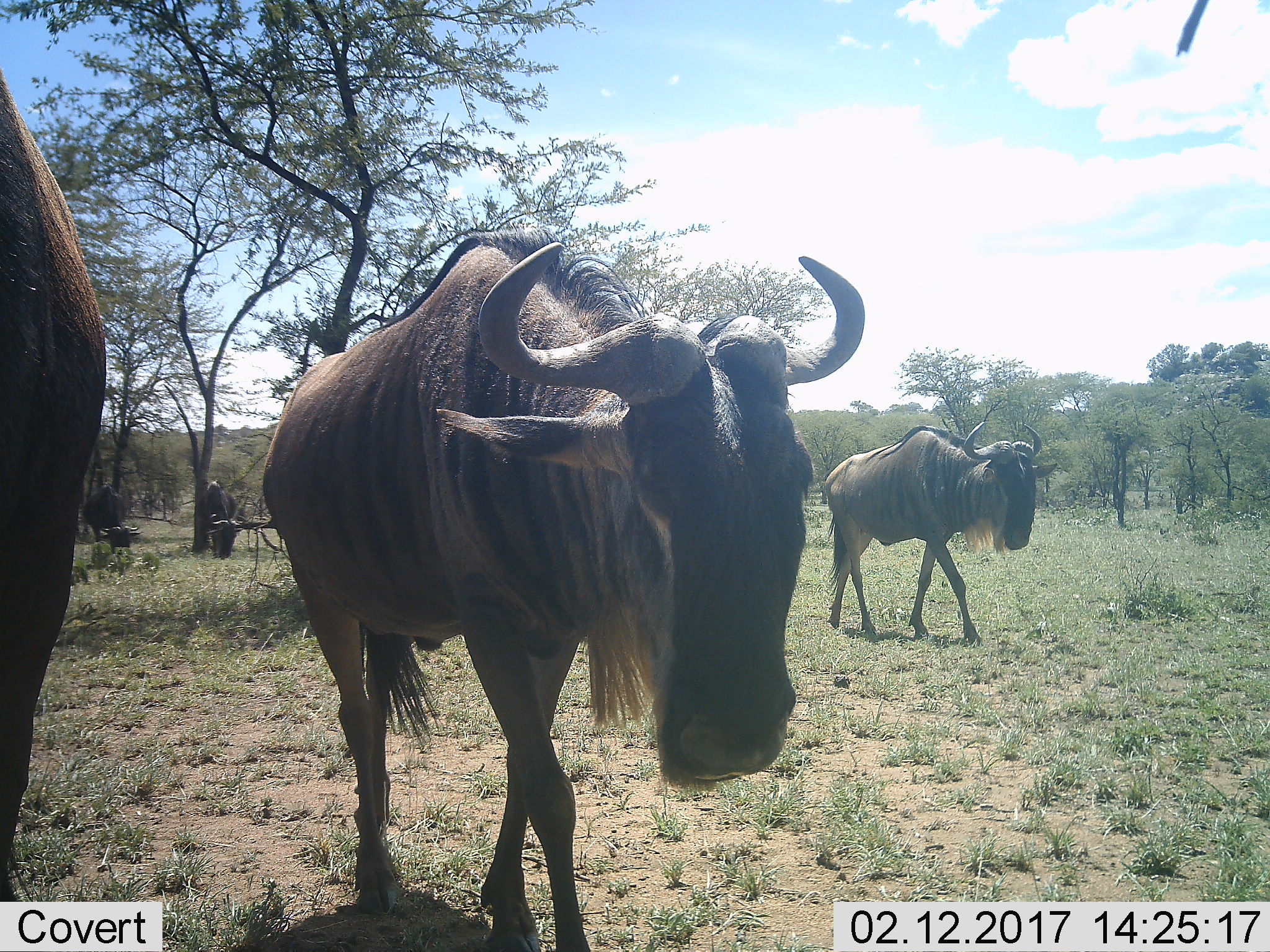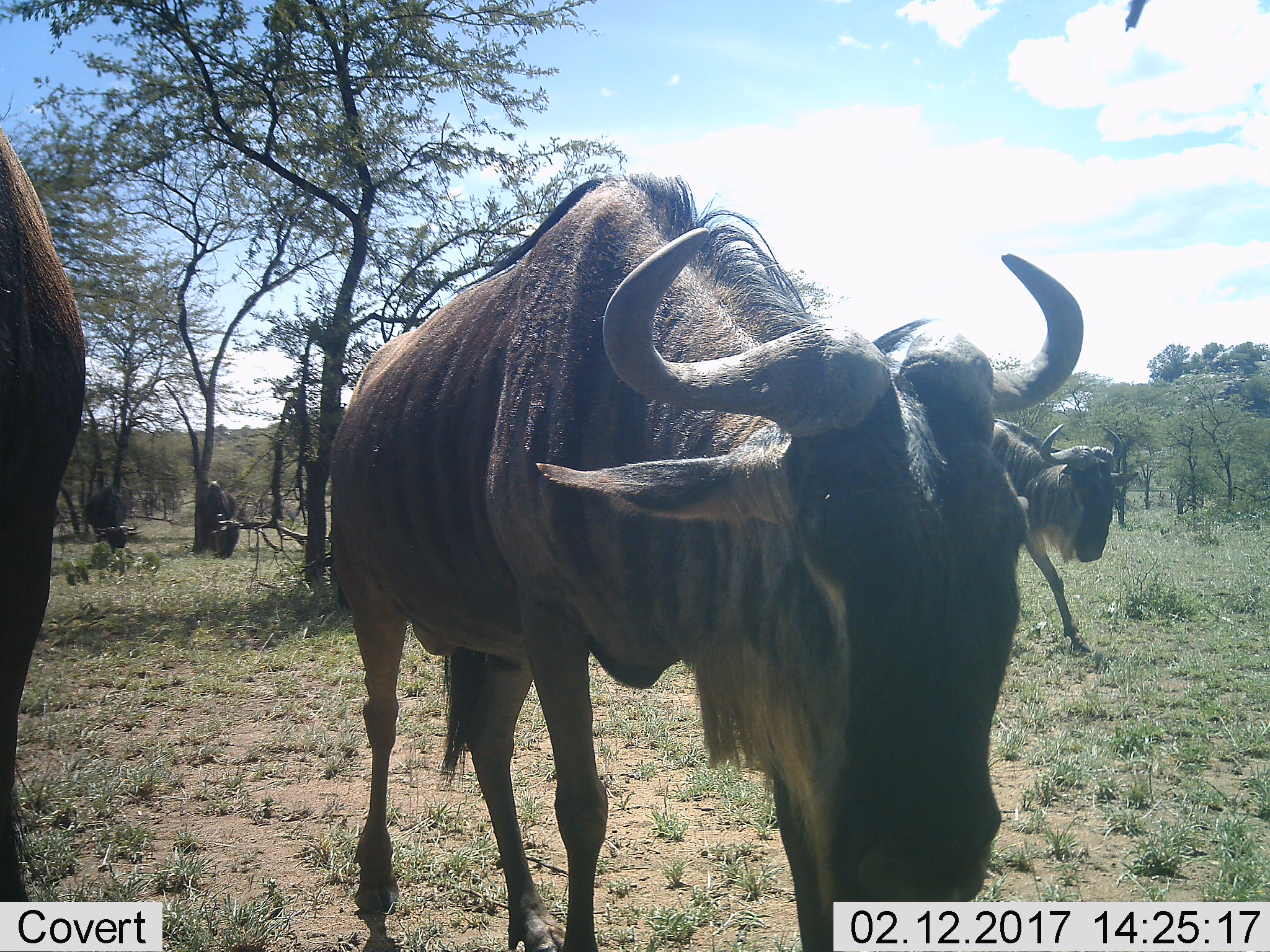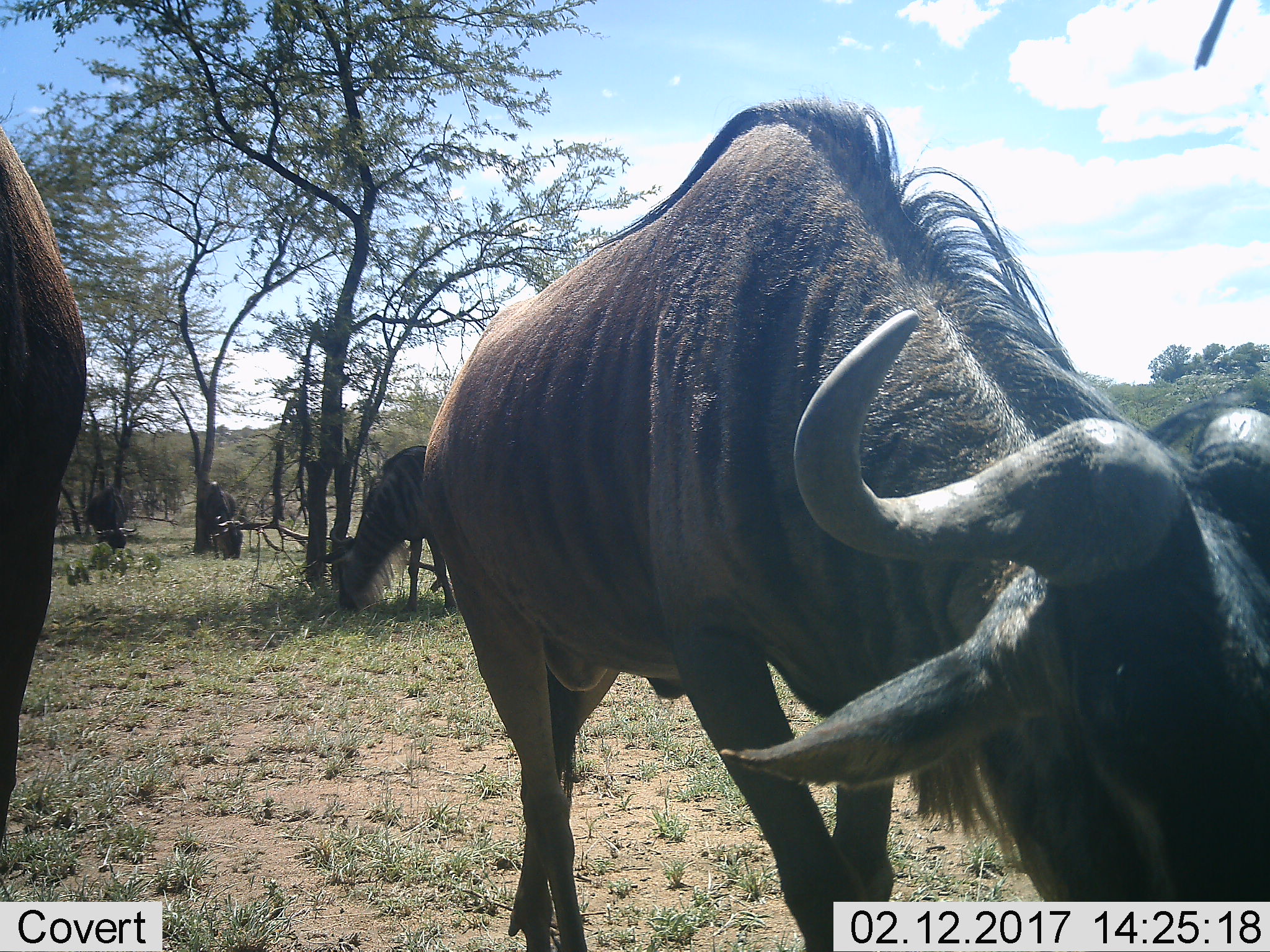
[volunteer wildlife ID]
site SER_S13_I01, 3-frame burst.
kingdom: Animalia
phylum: Chordata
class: Mammalia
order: Artiodactyla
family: Bovidae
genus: Connochaetes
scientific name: Connochaetes taurinus taurinus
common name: blue wildebeest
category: wildebeestblue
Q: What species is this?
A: Wildebeestblue (blue wildebeest) (Connochaetes taurinus taurinus).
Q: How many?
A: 6.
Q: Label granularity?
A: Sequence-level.